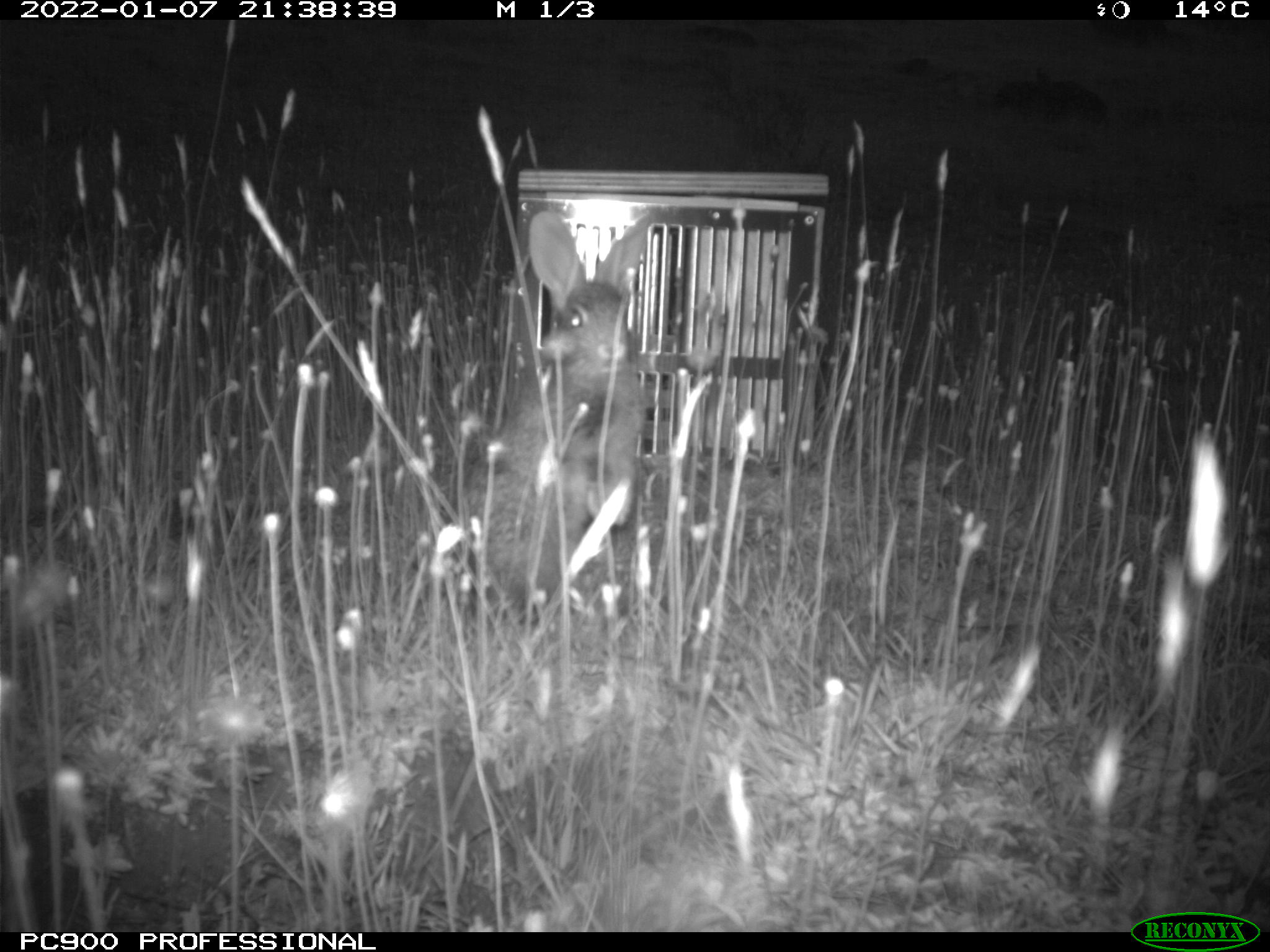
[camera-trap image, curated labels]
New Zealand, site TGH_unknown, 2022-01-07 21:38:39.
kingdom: Animalia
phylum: Chordata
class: Mammalia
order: Lagomorpha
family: Leporidae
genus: Oryctolagus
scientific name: Oryctolagus cuniculus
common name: european rabbit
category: rabbit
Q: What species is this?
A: Rabbit (european rabbit) (Oryctolagus cuniculus).